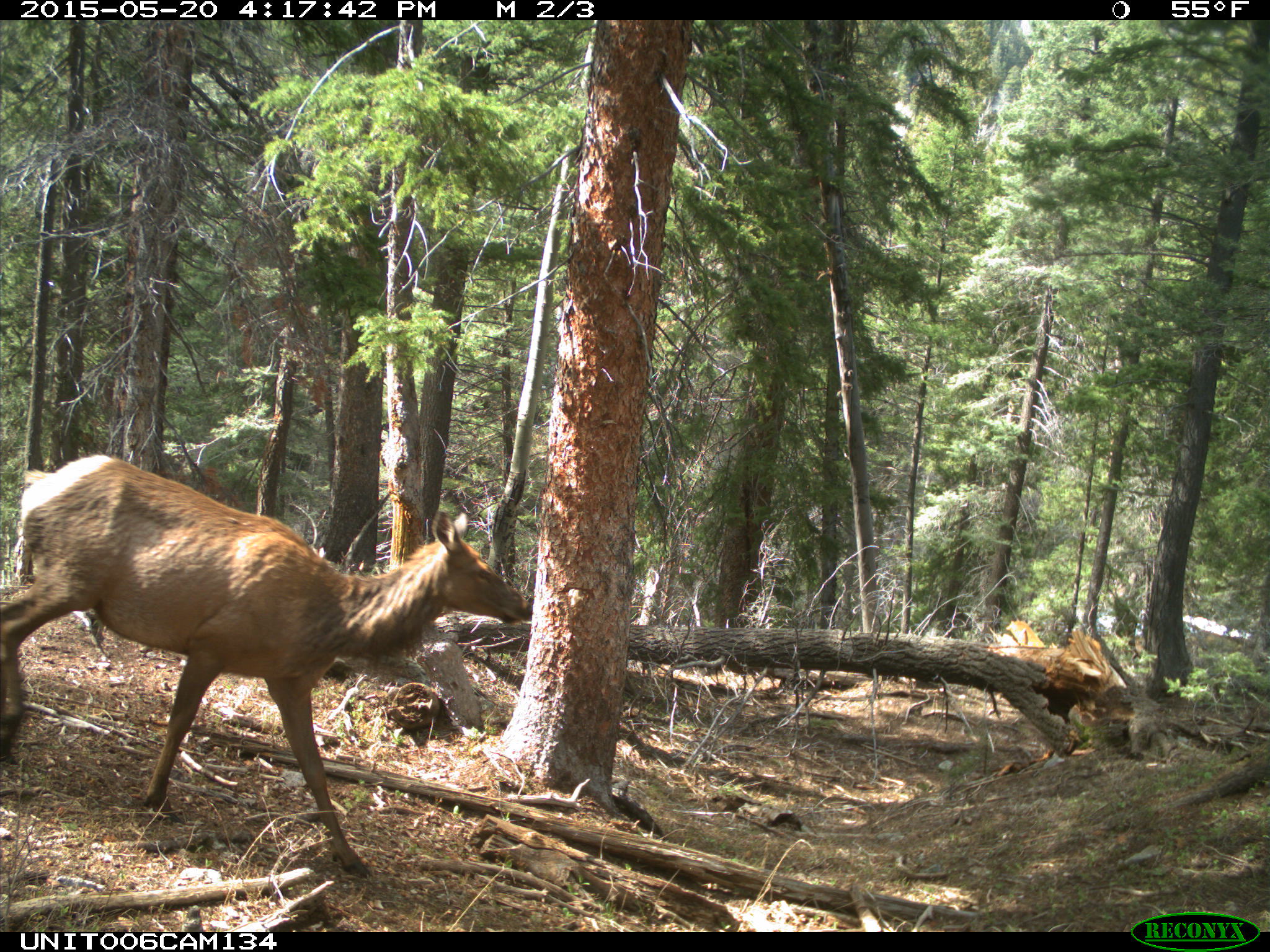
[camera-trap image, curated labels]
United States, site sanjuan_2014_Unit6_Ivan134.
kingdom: Animalia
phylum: Chordata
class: Mammalia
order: Artiodactyla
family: Cervidae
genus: Cervus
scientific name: Cervus elaphus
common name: red deer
Cervus elaphus (red deer).